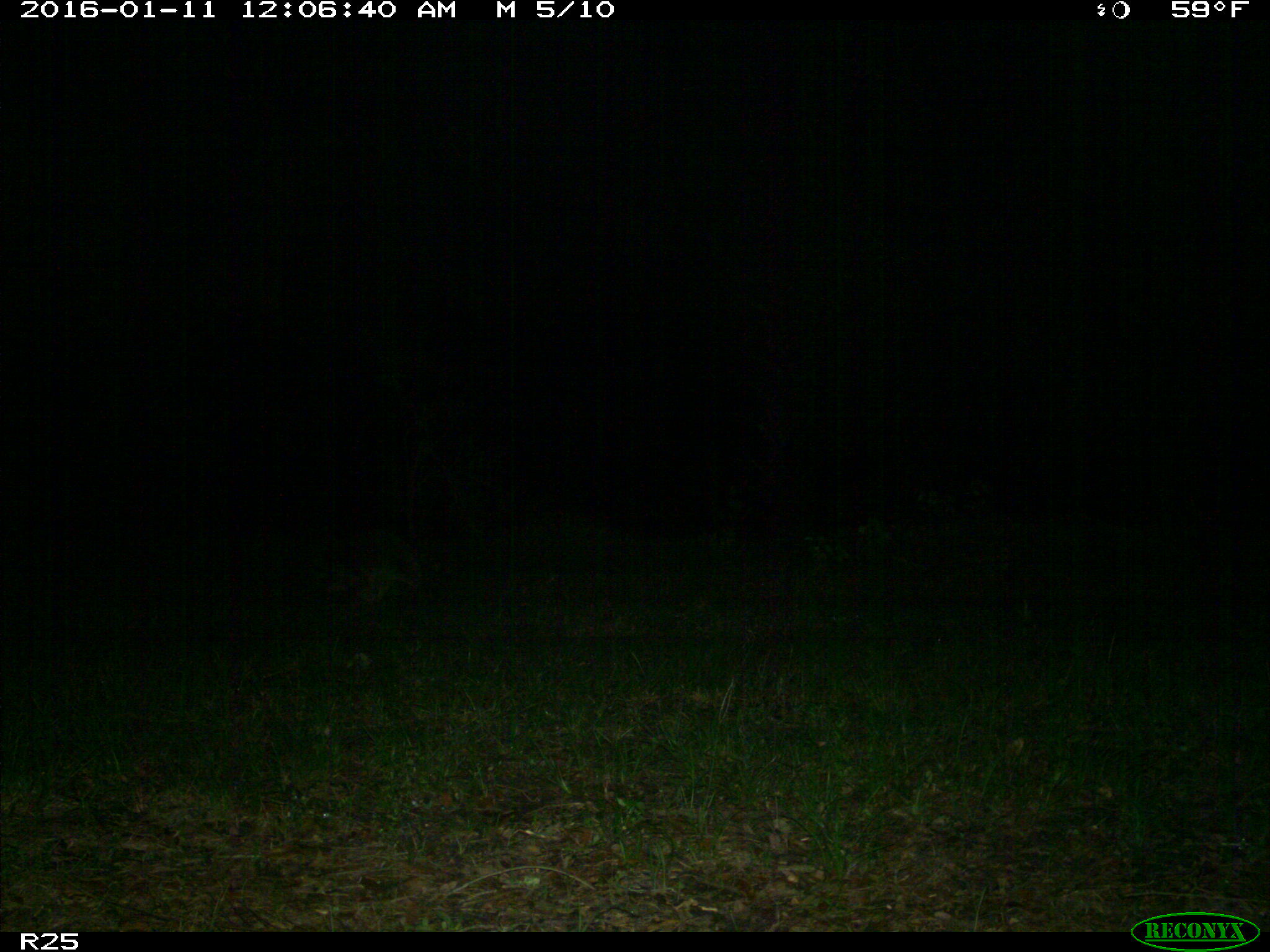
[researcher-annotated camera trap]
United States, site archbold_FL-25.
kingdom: Animalia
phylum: Chordata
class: Mammalia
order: Carnivora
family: Procyonidae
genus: Procyon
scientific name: Procyon lotor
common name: common raccoon